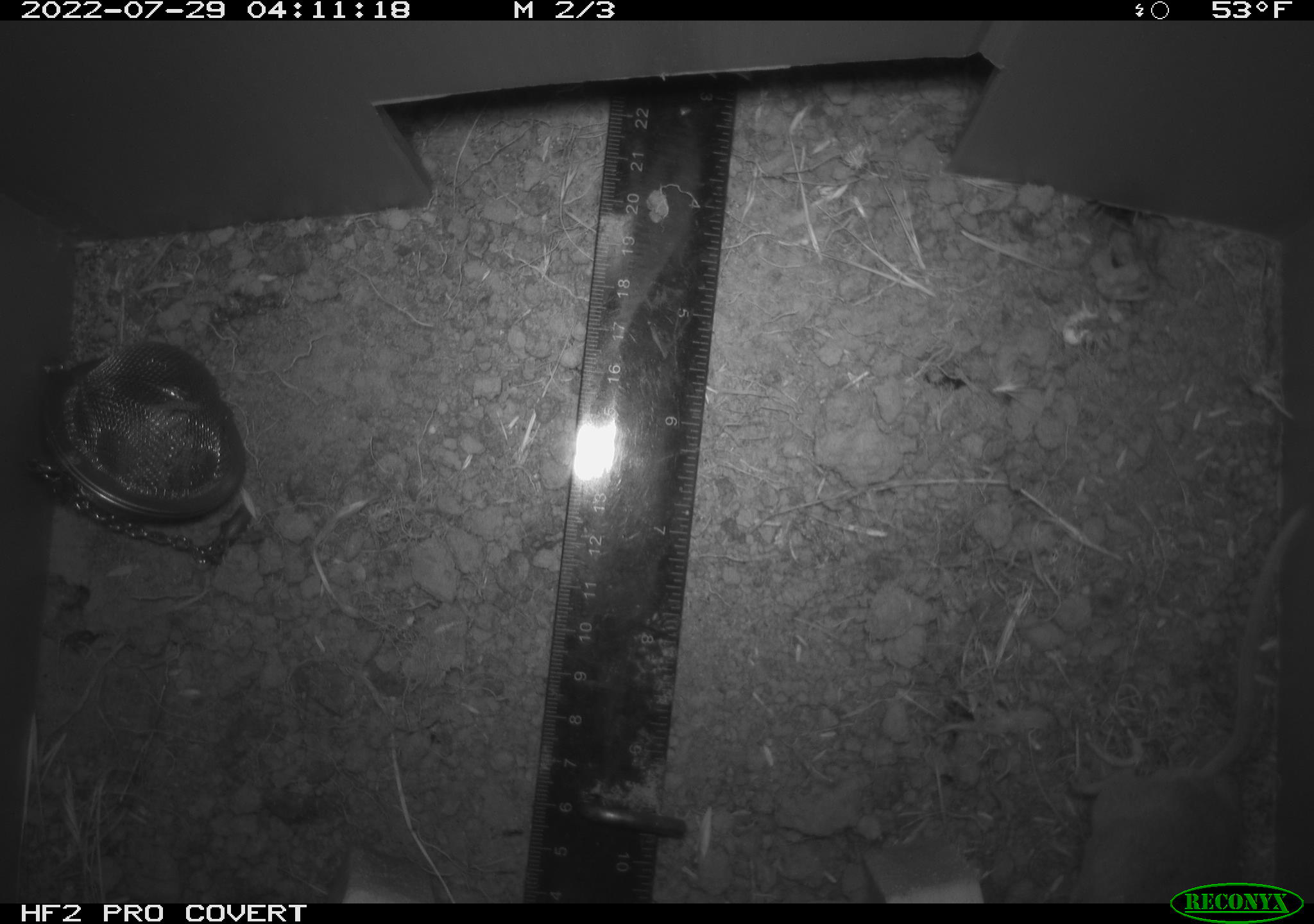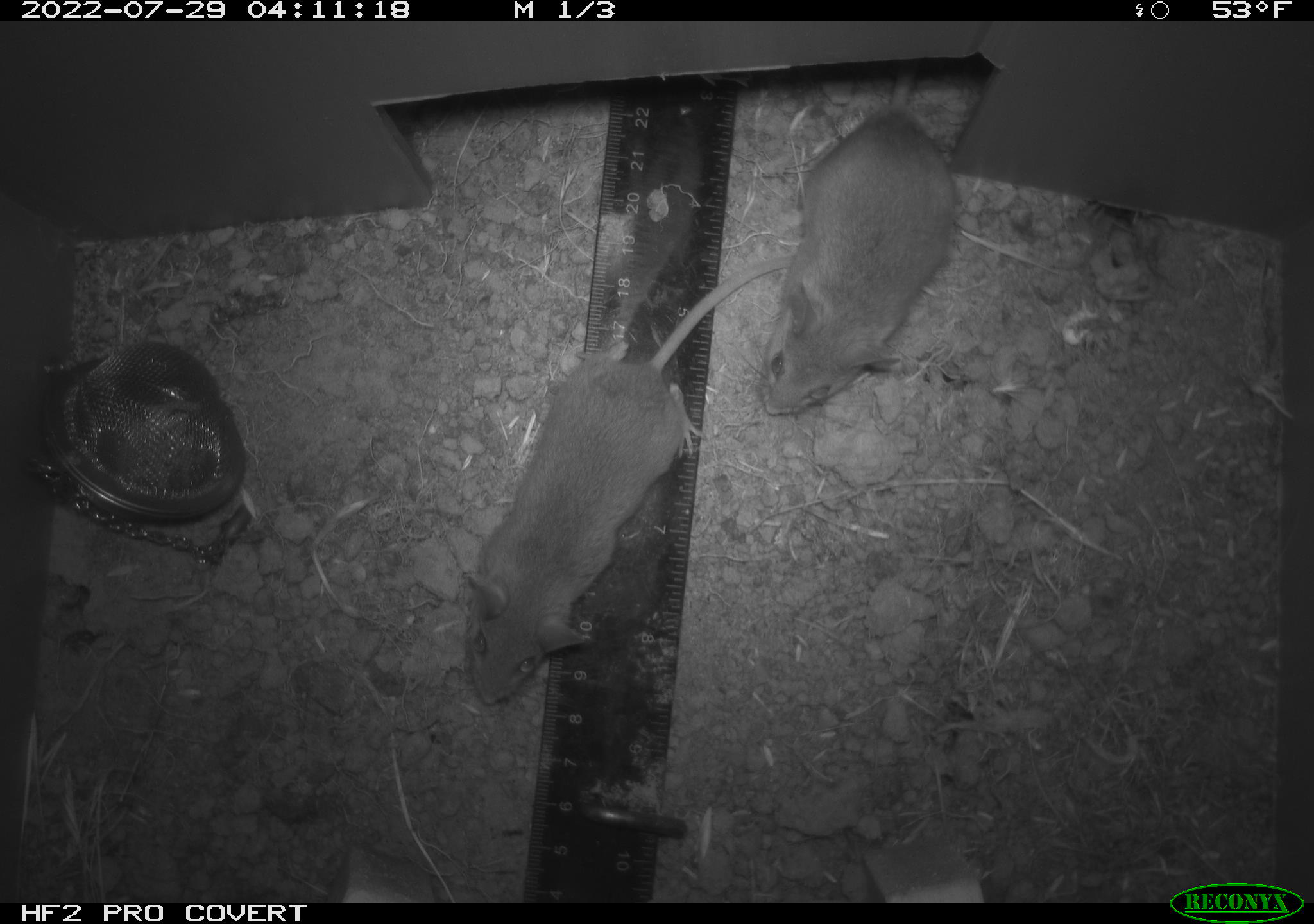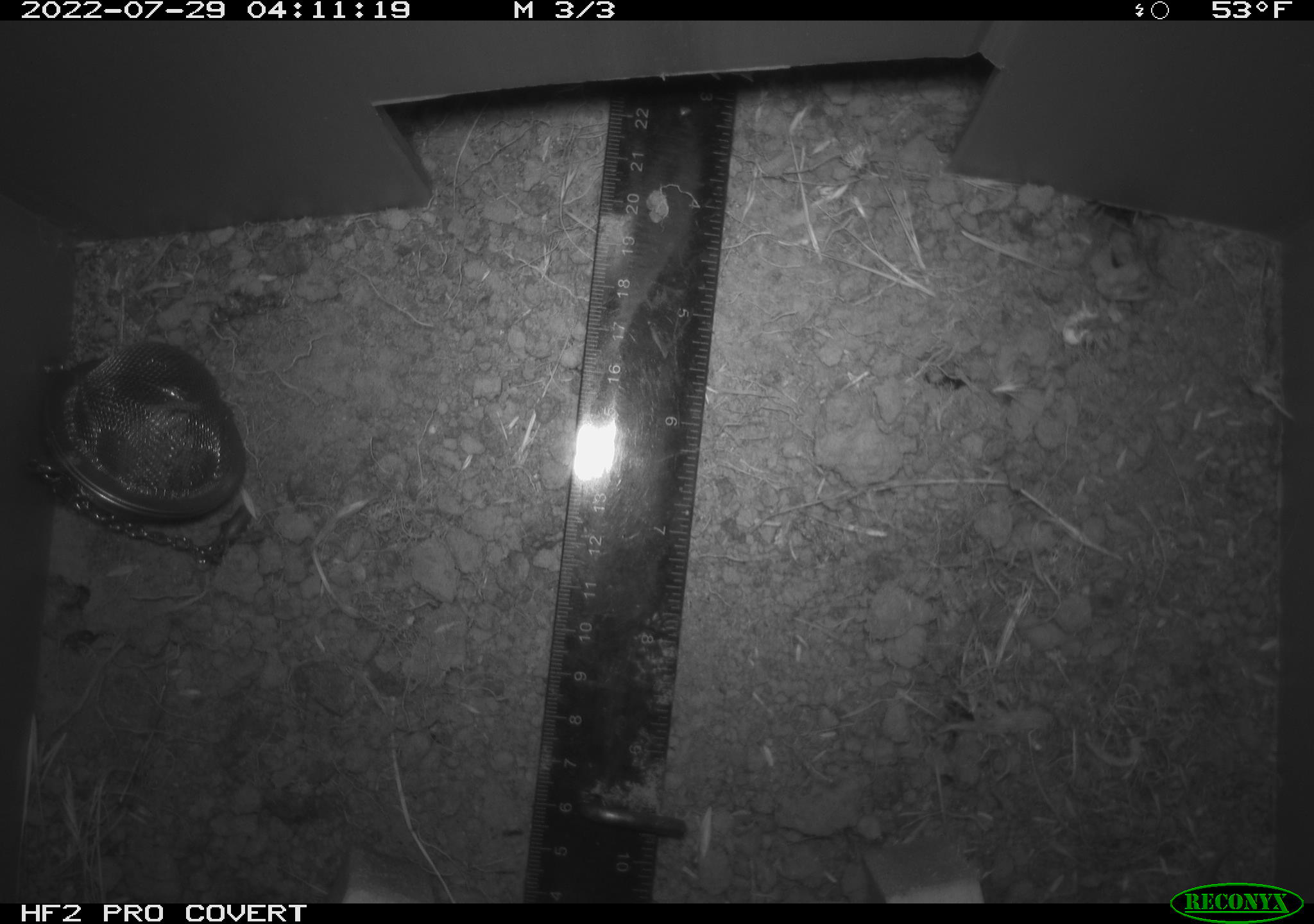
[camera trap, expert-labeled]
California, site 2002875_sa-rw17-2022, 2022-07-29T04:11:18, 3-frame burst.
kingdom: Animalia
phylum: Chordata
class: Mammalia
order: Rodentia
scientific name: Rodentia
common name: mouse species